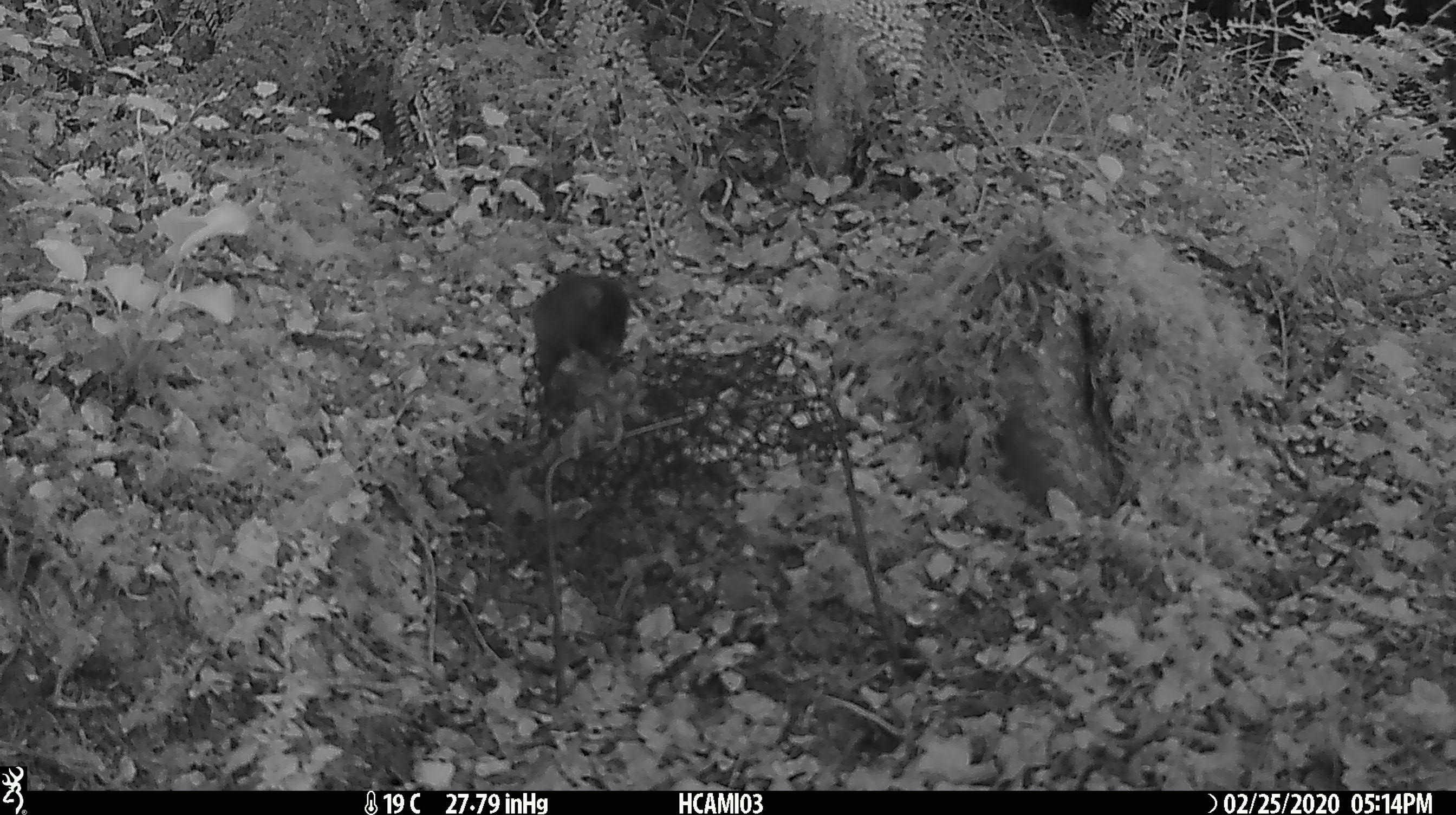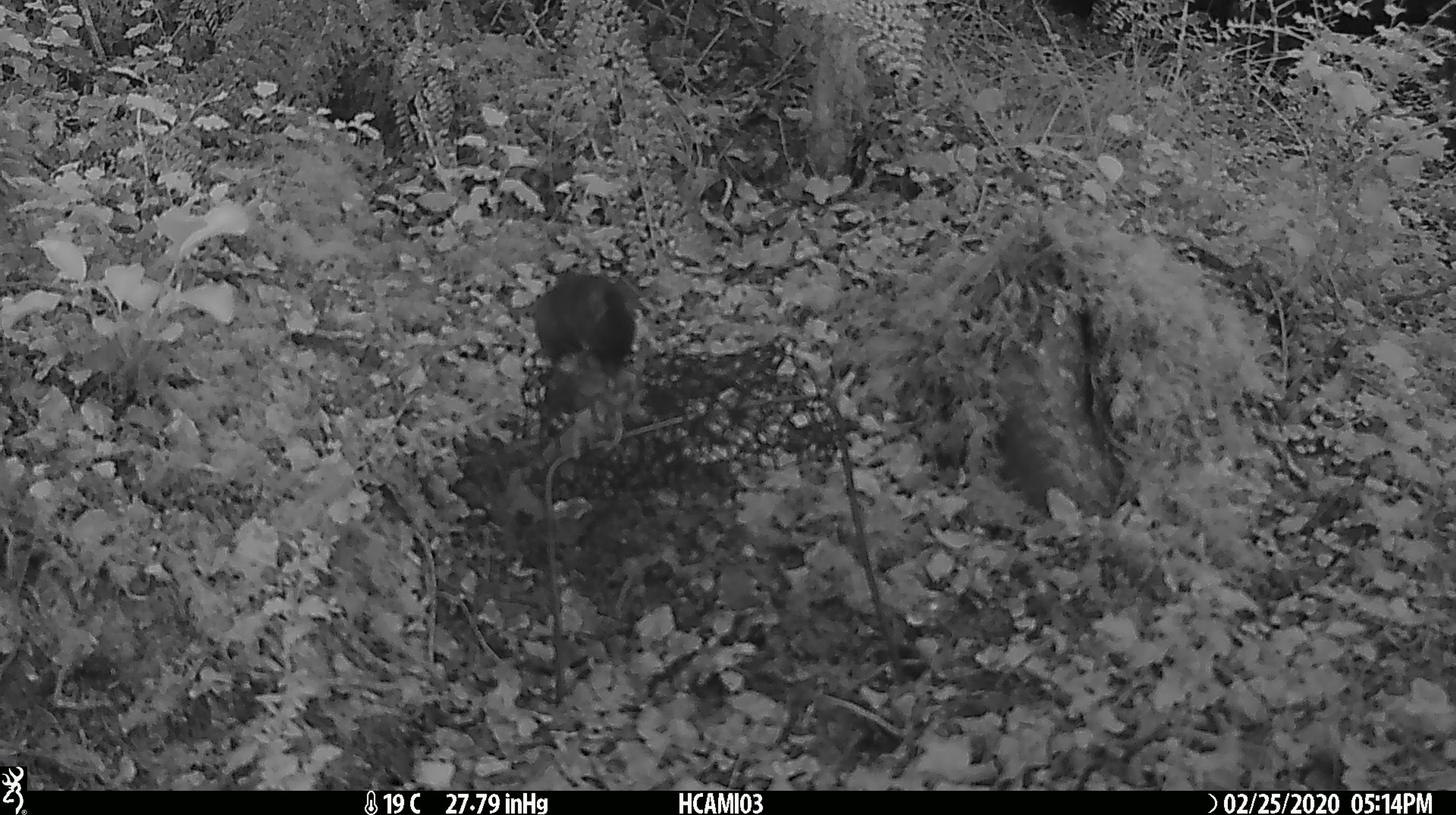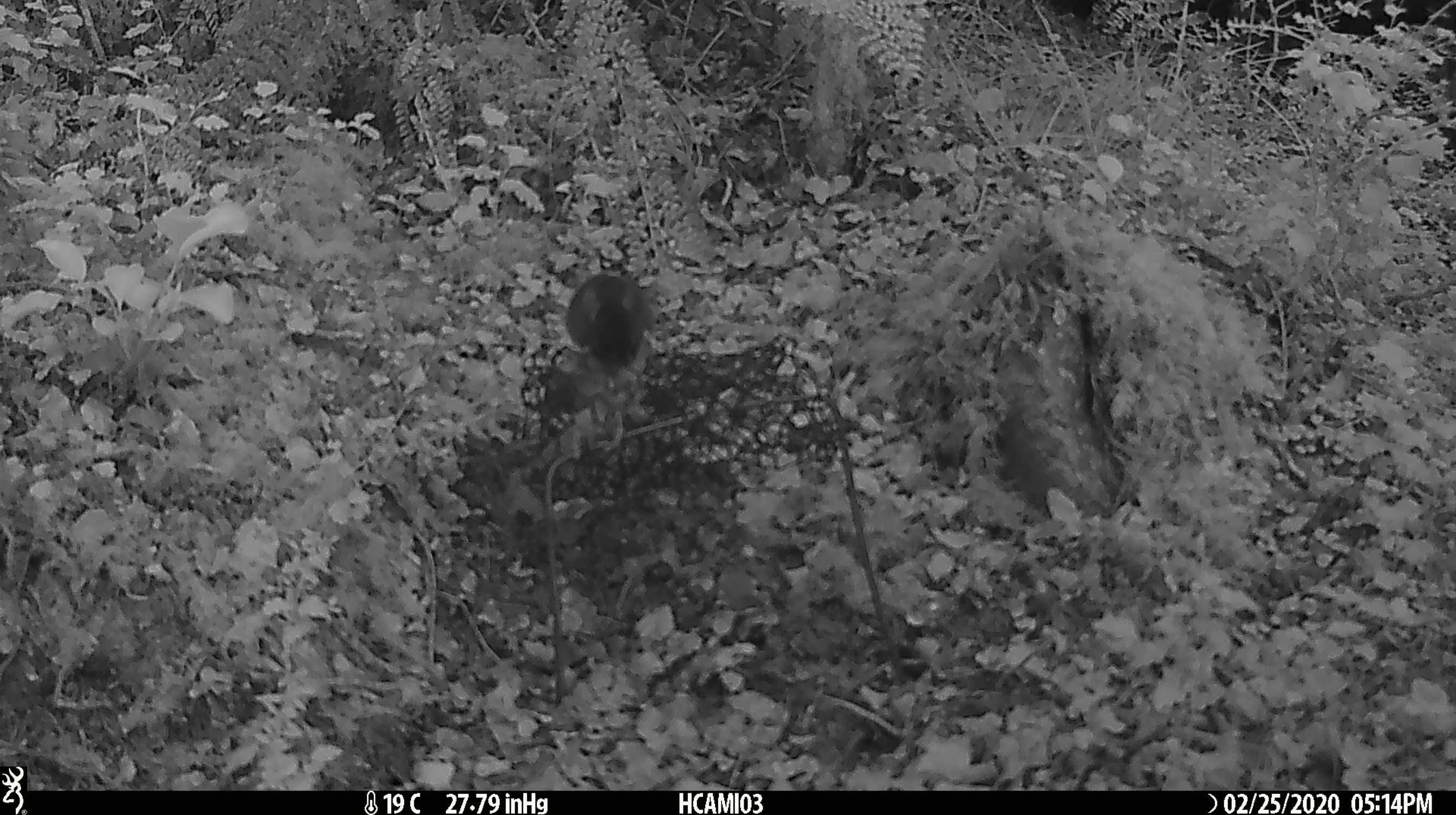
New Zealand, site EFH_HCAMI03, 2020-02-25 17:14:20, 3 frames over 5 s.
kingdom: Animalia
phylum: Chordata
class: Mammalia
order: Rodentia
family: Muridae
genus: Mus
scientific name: Mus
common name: mouse